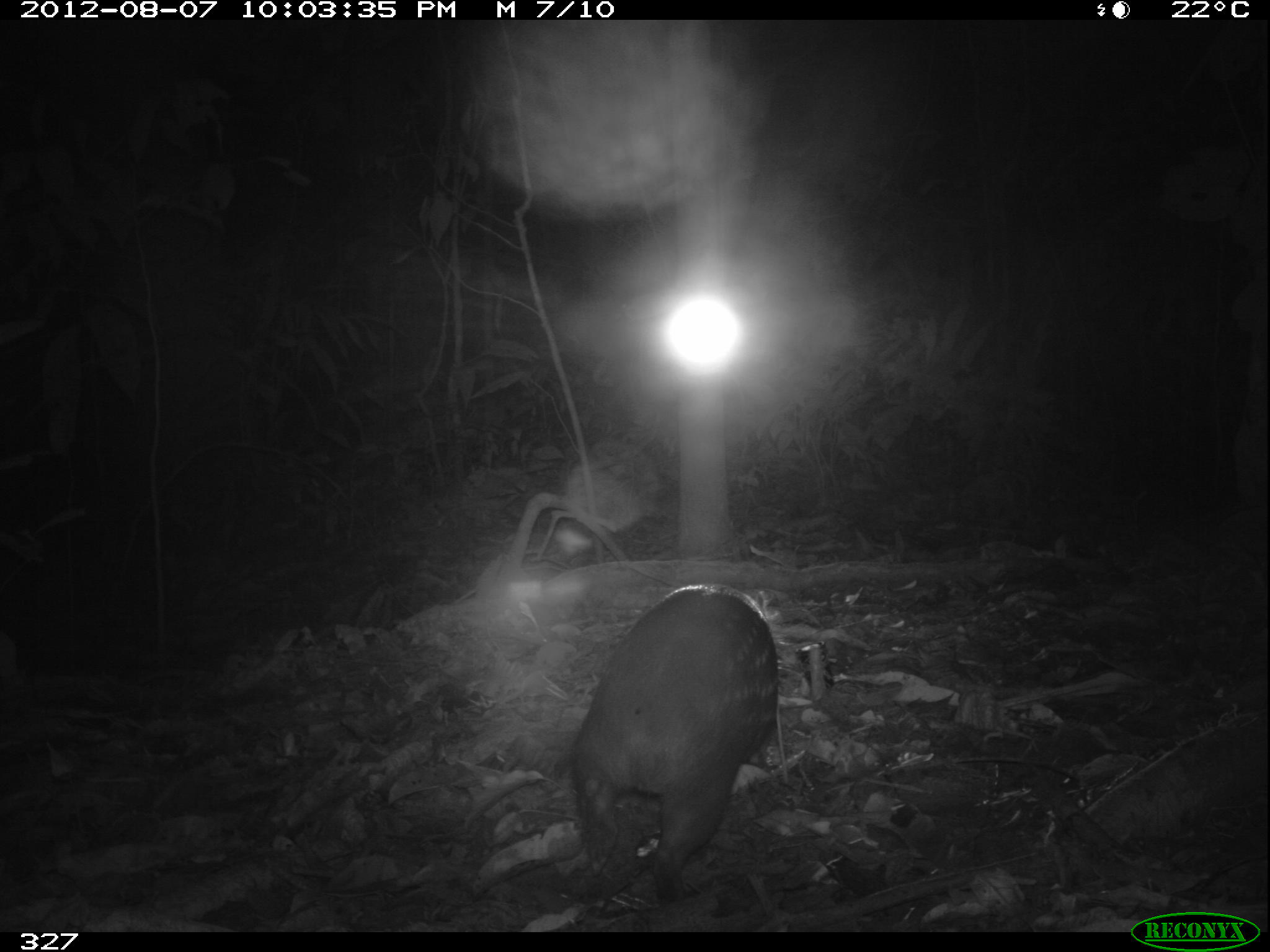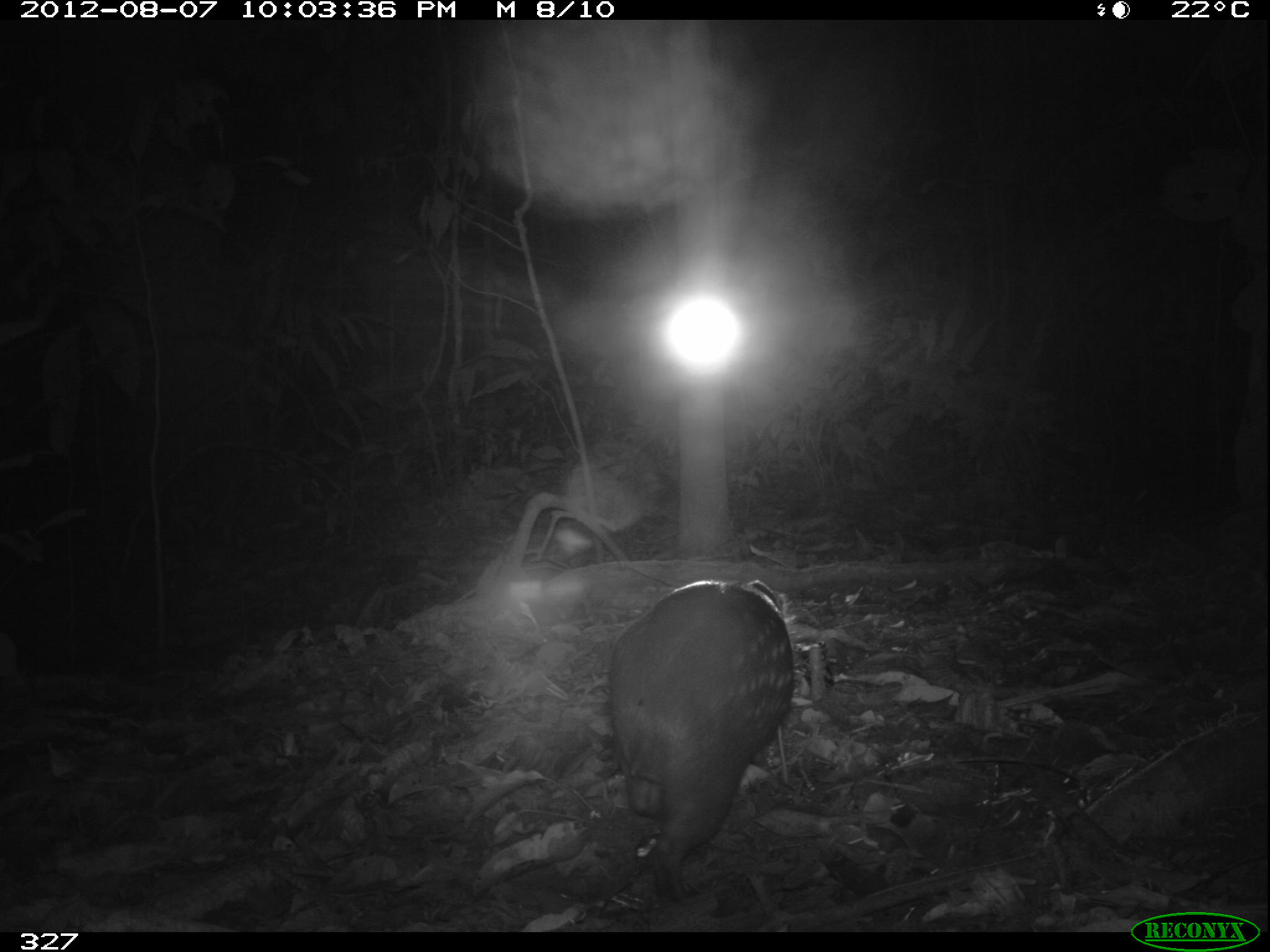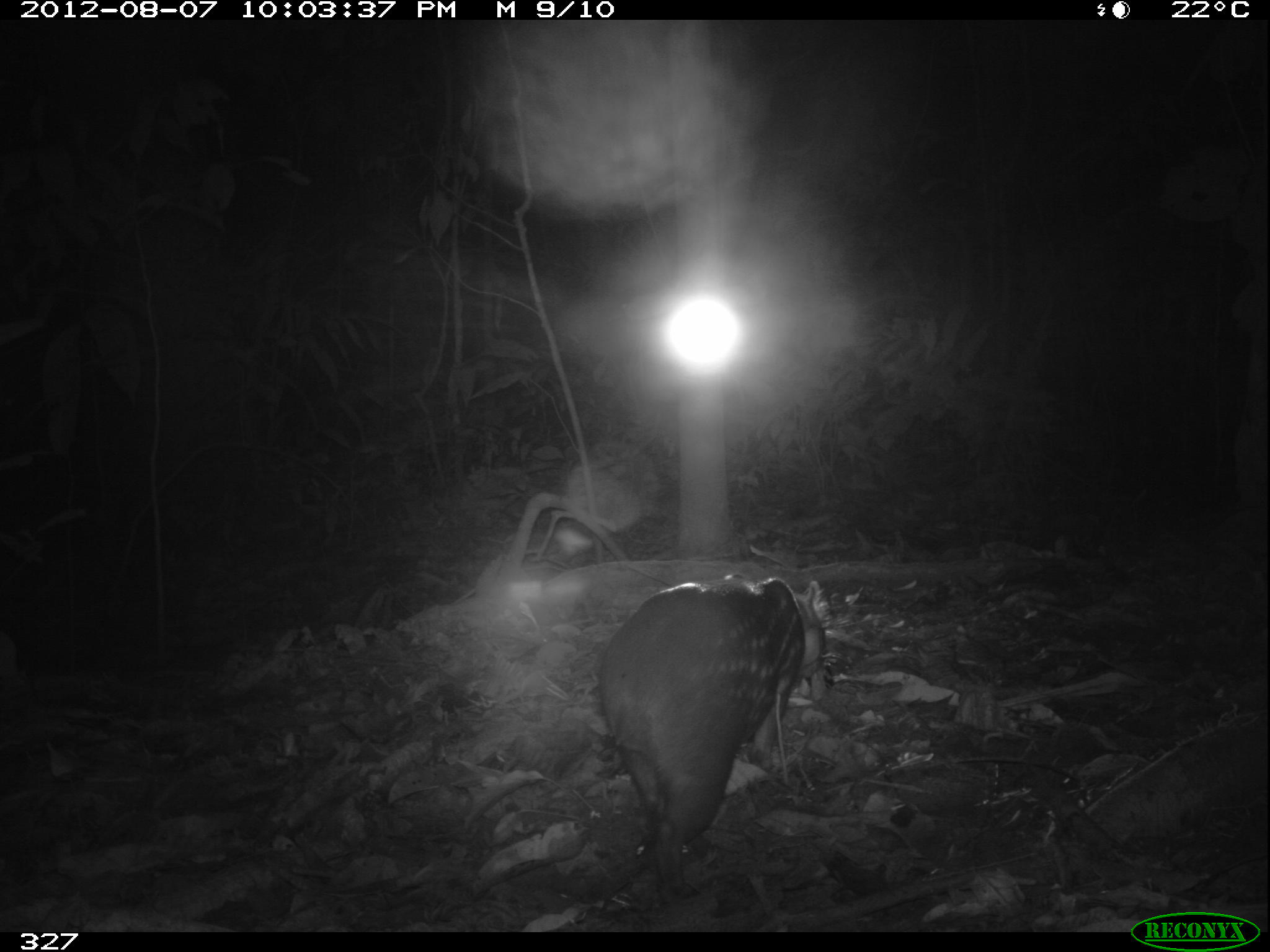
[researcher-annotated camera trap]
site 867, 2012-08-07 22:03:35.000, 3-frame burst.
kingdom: Animalia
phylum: Chordata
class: Mammalia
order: Rodentia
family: Cuniculidae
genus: Cuniculus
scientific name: Cuniculus paca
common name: spotted paca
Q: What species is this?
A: Cuniculus paca (spotted paca).